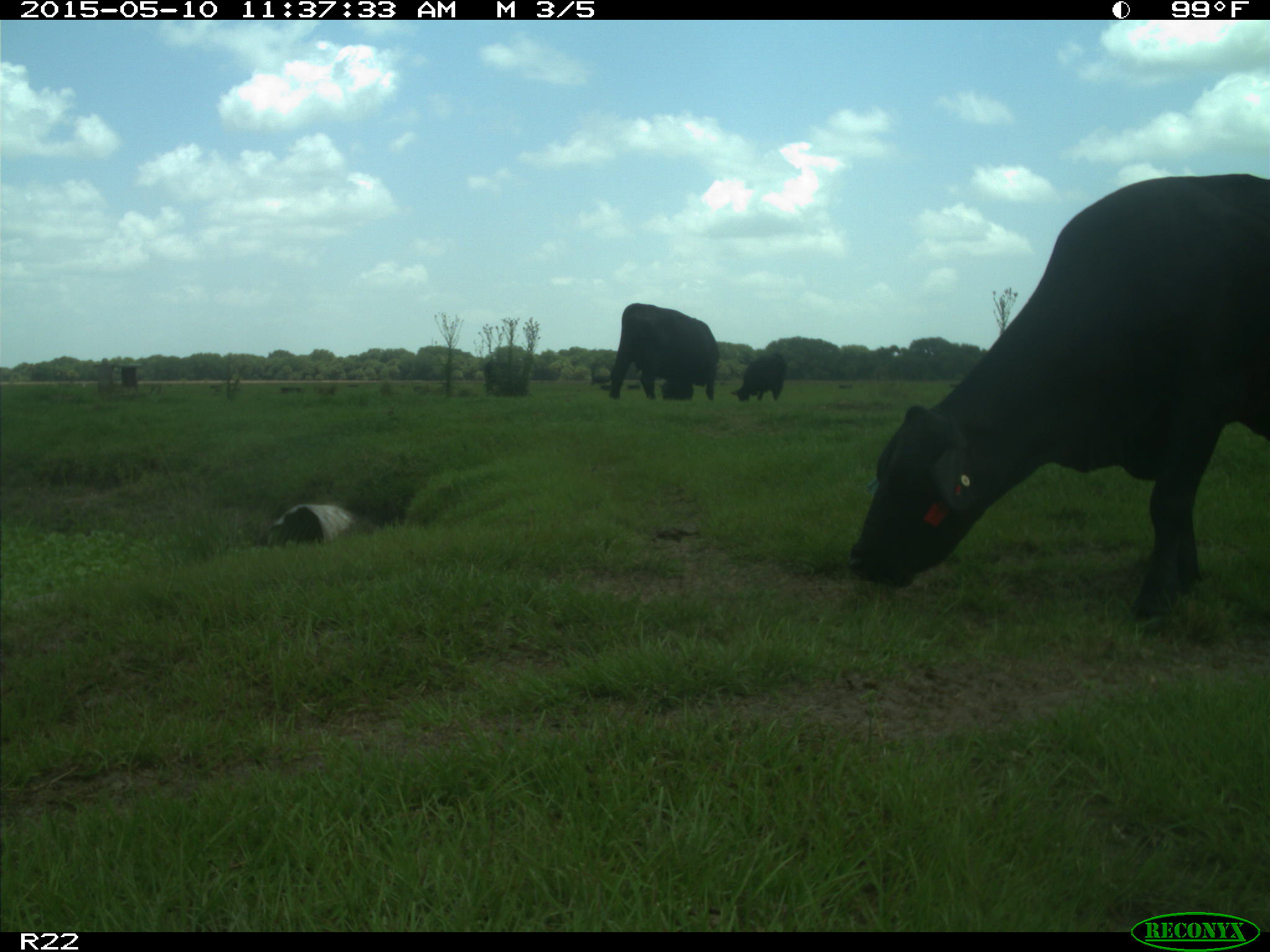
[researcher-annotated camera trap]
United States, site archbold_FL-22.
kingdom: Animalia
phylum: Chordata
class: Mammalia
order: Artiodactyla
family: Bovidae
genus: Bos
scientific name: Bos taurus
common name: domestic cow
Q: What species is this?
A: Bos taurus (domestic cow).